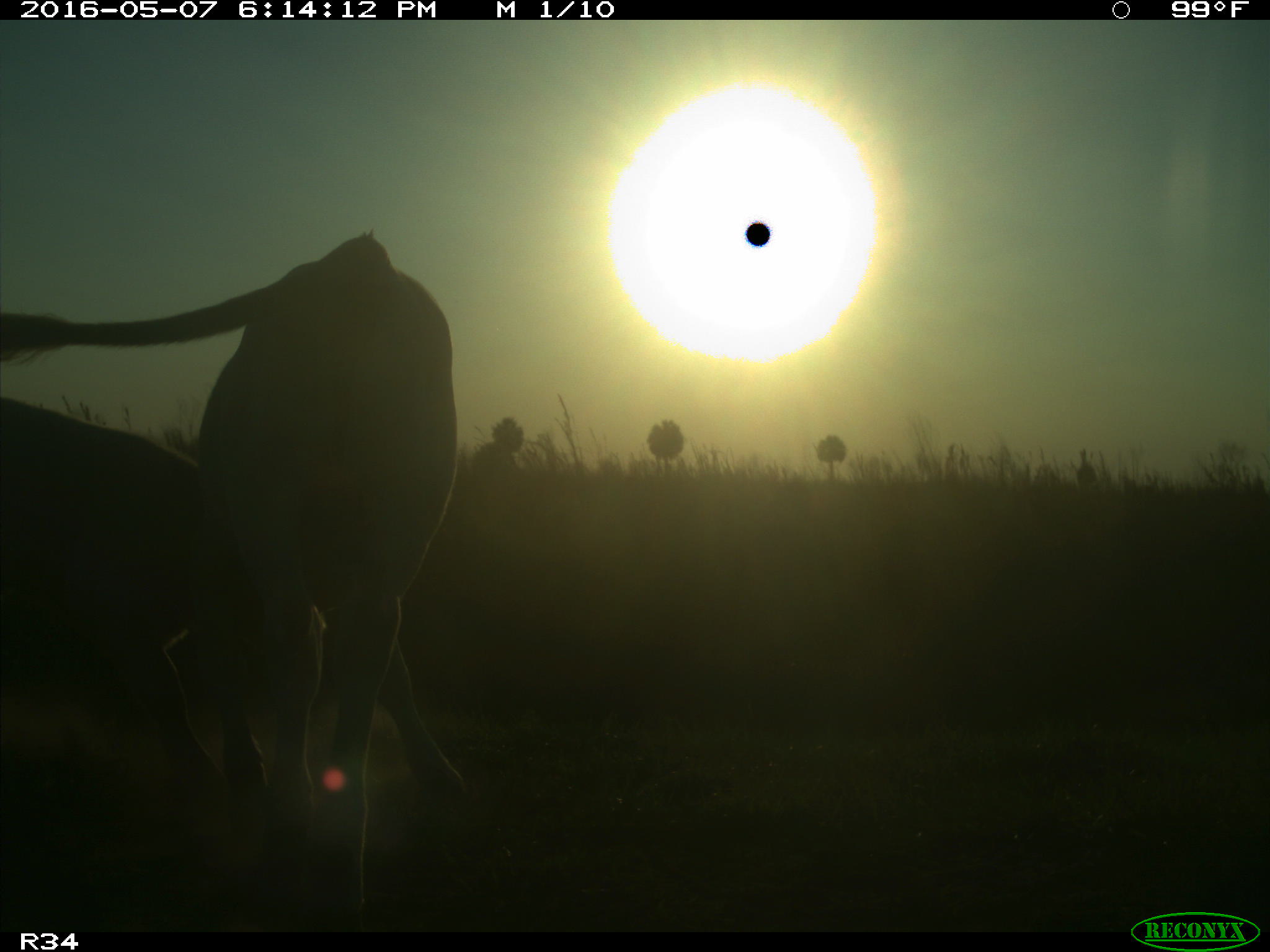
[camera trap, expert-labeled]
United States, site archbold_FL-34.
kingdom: Animalia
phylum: Chordata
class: Mammalia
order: Artiodactyla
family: Bovidae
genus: Bos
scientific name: Bos taurus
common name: domestic cow